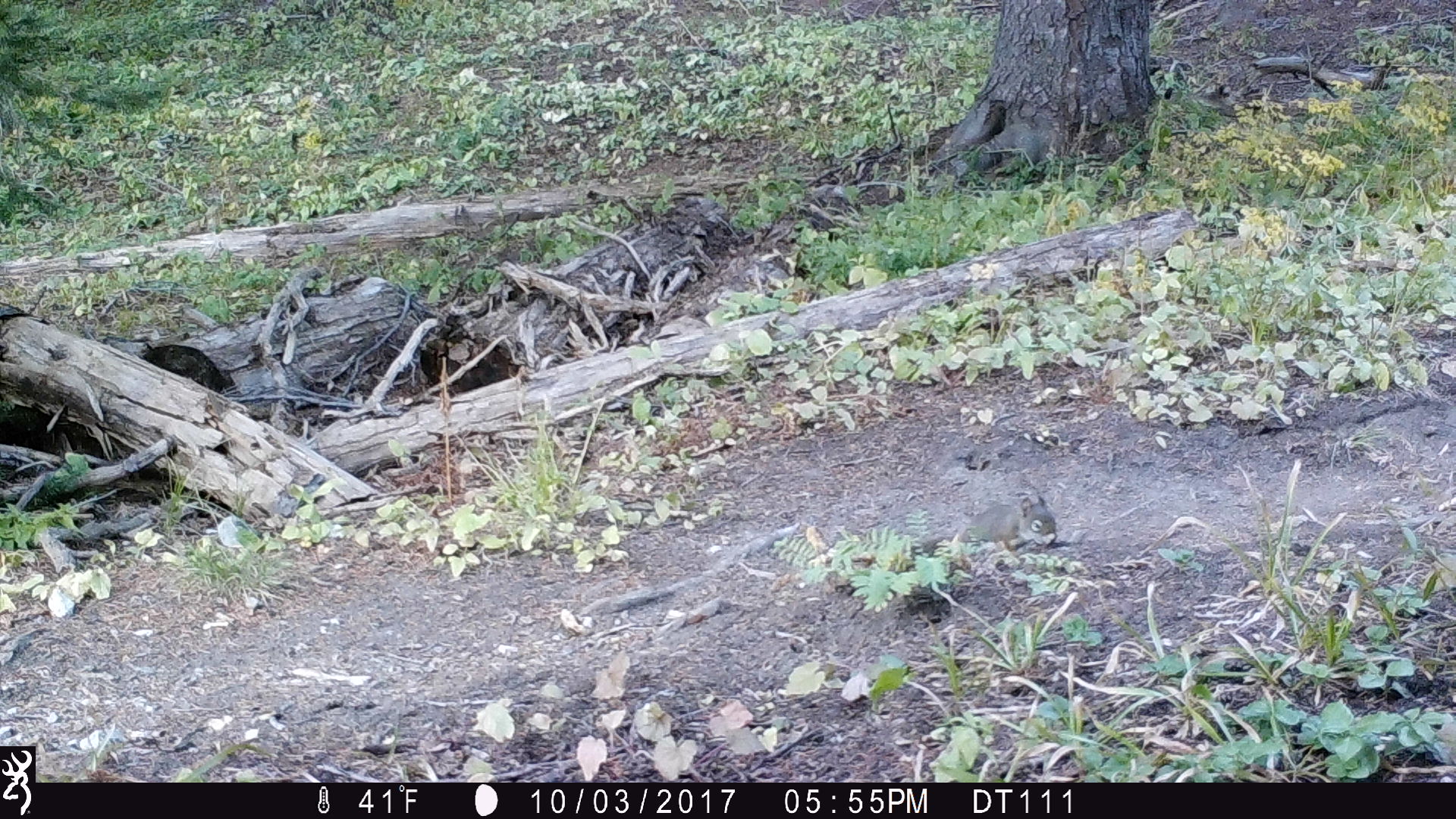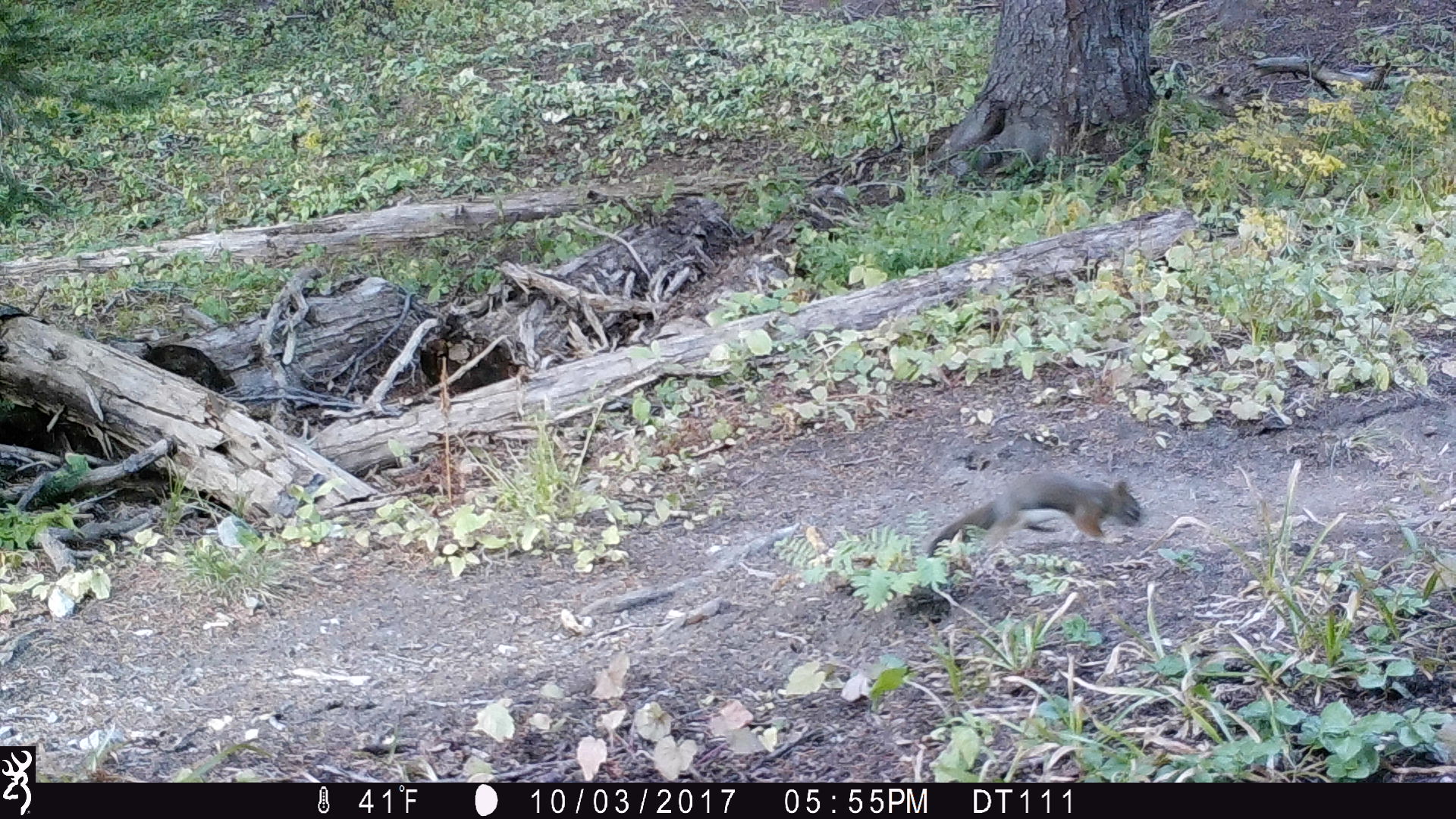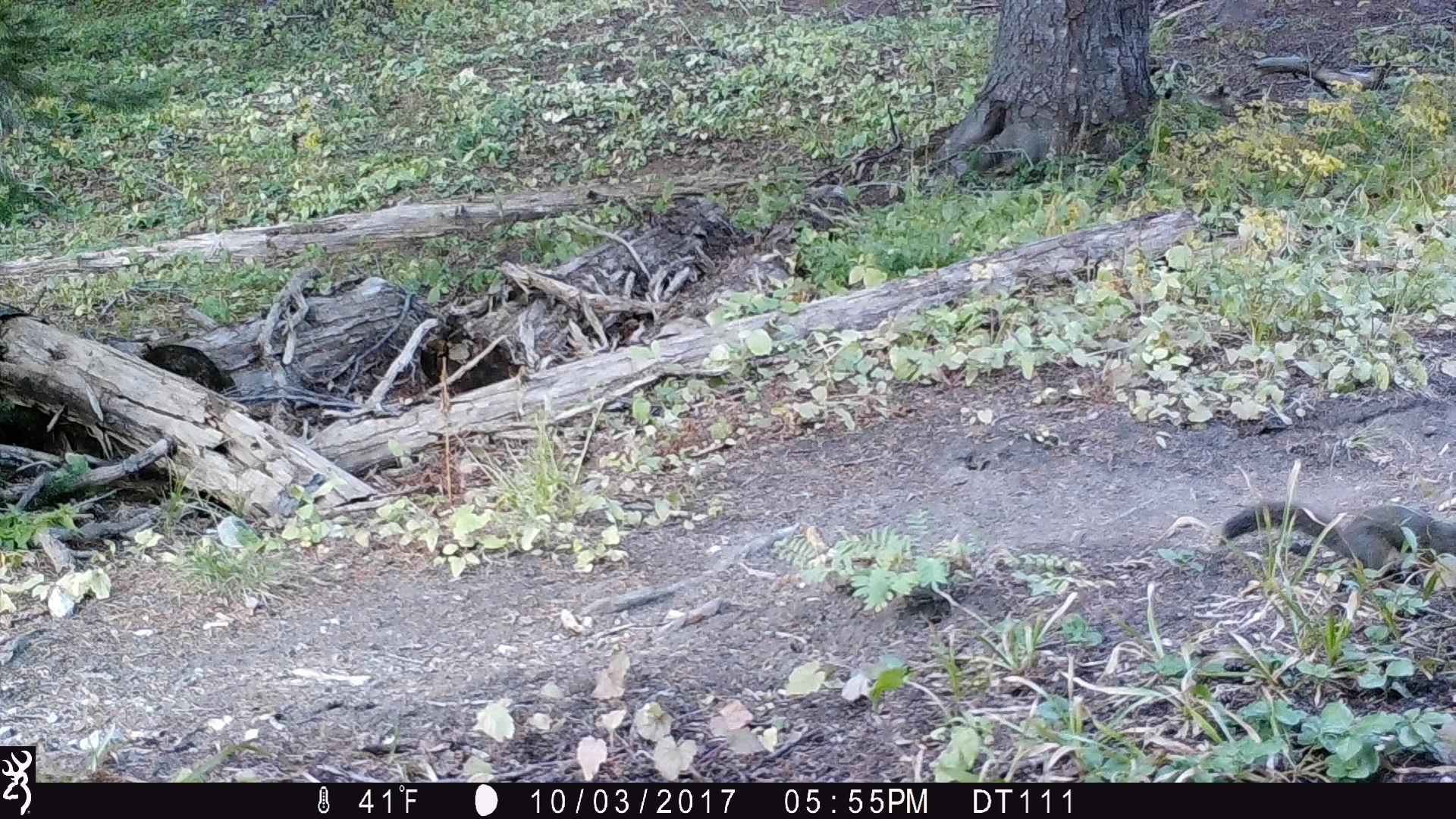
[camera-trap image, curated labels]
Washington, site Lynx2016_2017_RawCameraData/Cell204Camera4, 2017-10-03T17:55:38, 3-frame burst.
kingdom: Animalia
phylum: Chordata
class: Mammalia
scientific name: Mammalia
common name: small mammal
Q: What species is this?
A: Small mammal (Mammalia).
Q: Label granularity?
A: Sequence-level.